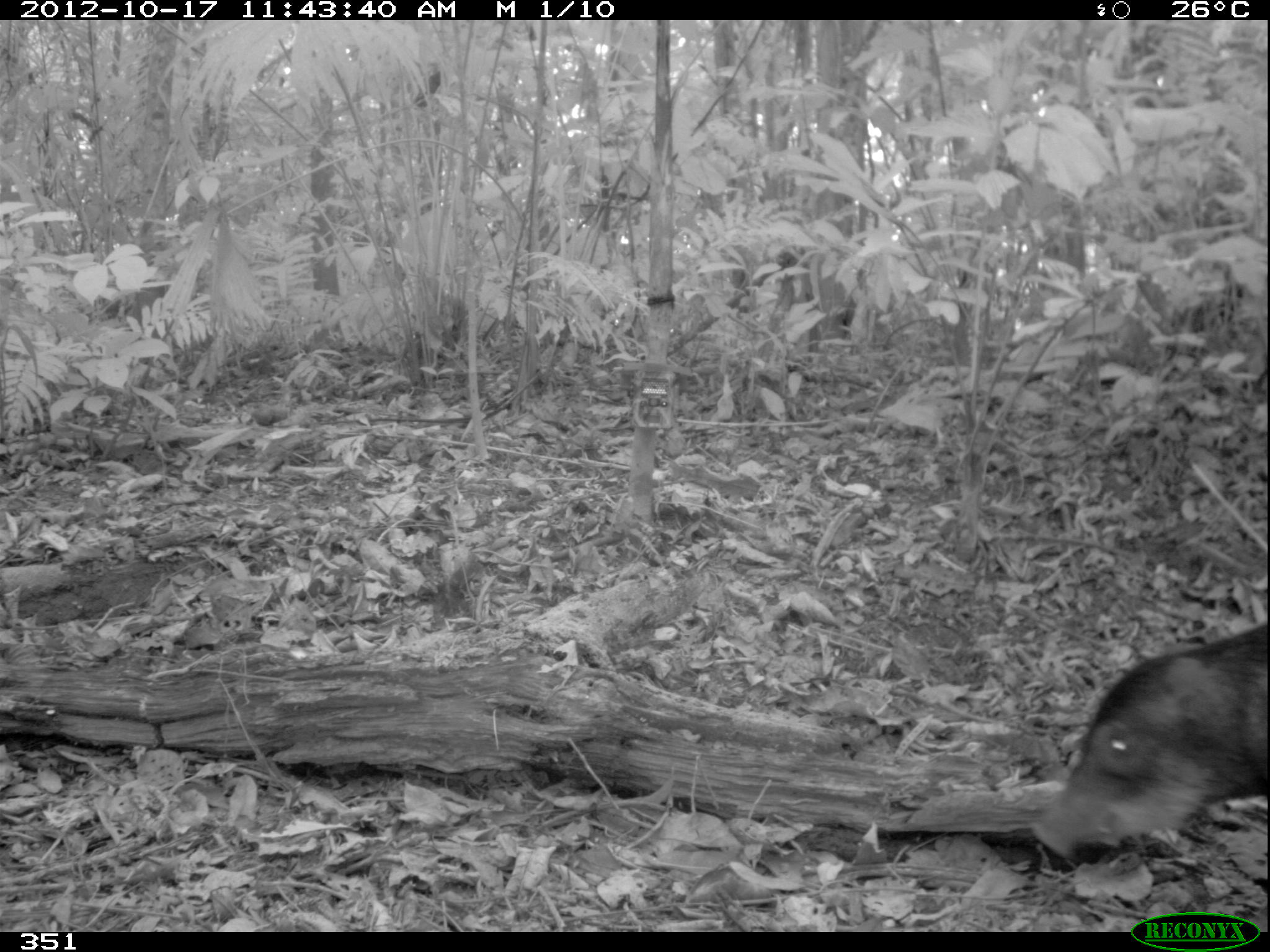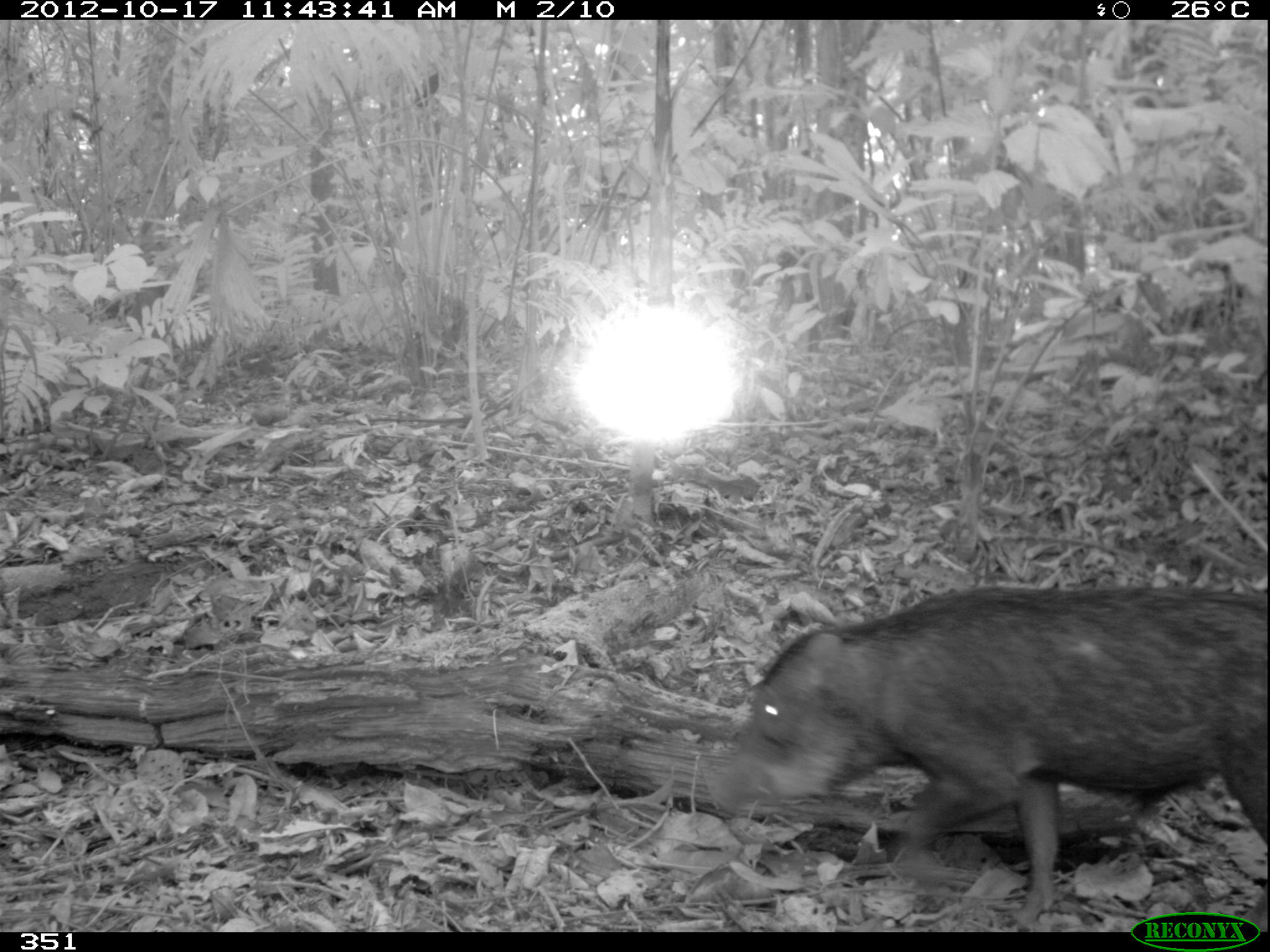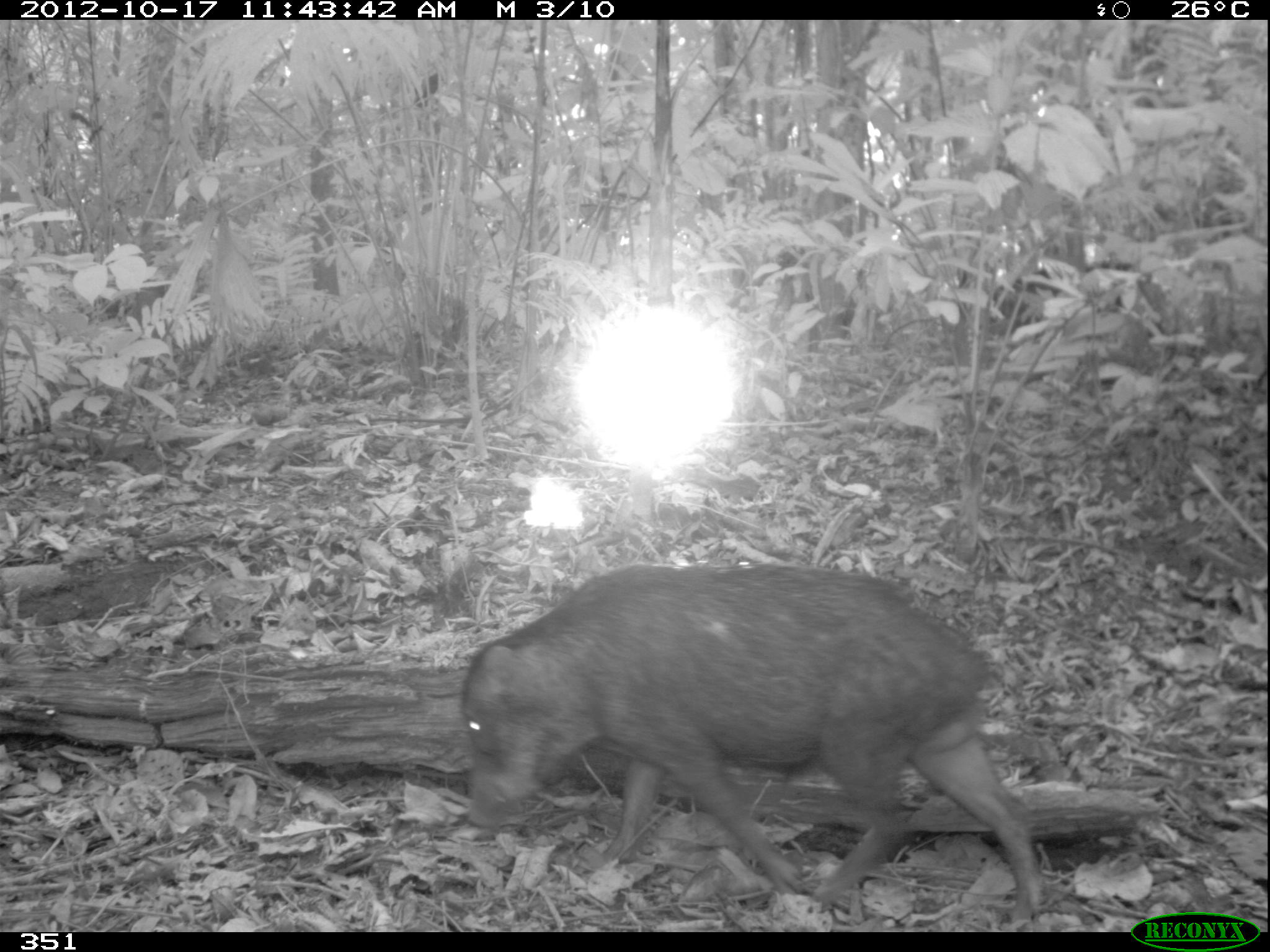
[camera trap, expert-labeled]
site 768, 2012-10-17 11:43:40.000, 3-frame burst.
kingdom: Animalia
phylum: Chordata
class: Mammalia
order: Artiodactyla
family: Tayassuidae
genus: Tayassu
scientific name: Tayassu pecari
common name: white-lipped peccary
Tayassu pecari (white-lipped peccary).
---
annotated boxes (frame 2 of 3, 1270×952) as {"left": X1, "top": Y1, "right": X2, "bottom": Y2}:
tayassu pecari: {"left": 702, "top": 584, "right": 1267, "bottom": 931}